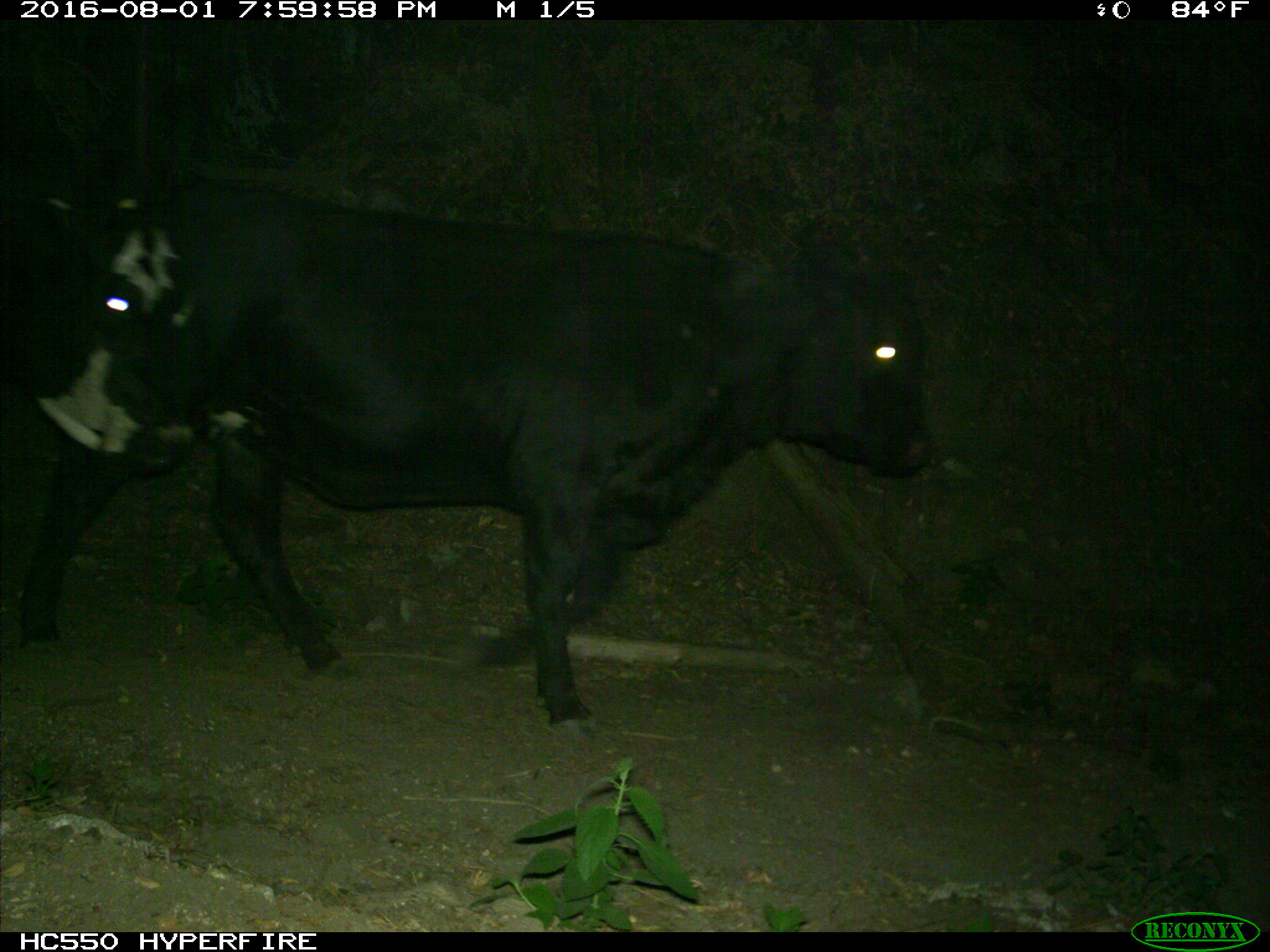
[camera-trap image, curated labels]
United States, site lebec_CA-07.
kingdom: Animalia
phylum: Chordata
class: Mammalia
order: Artiodactyla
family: Bovidae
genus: Bos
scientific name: Bos taurus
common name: domestic cow